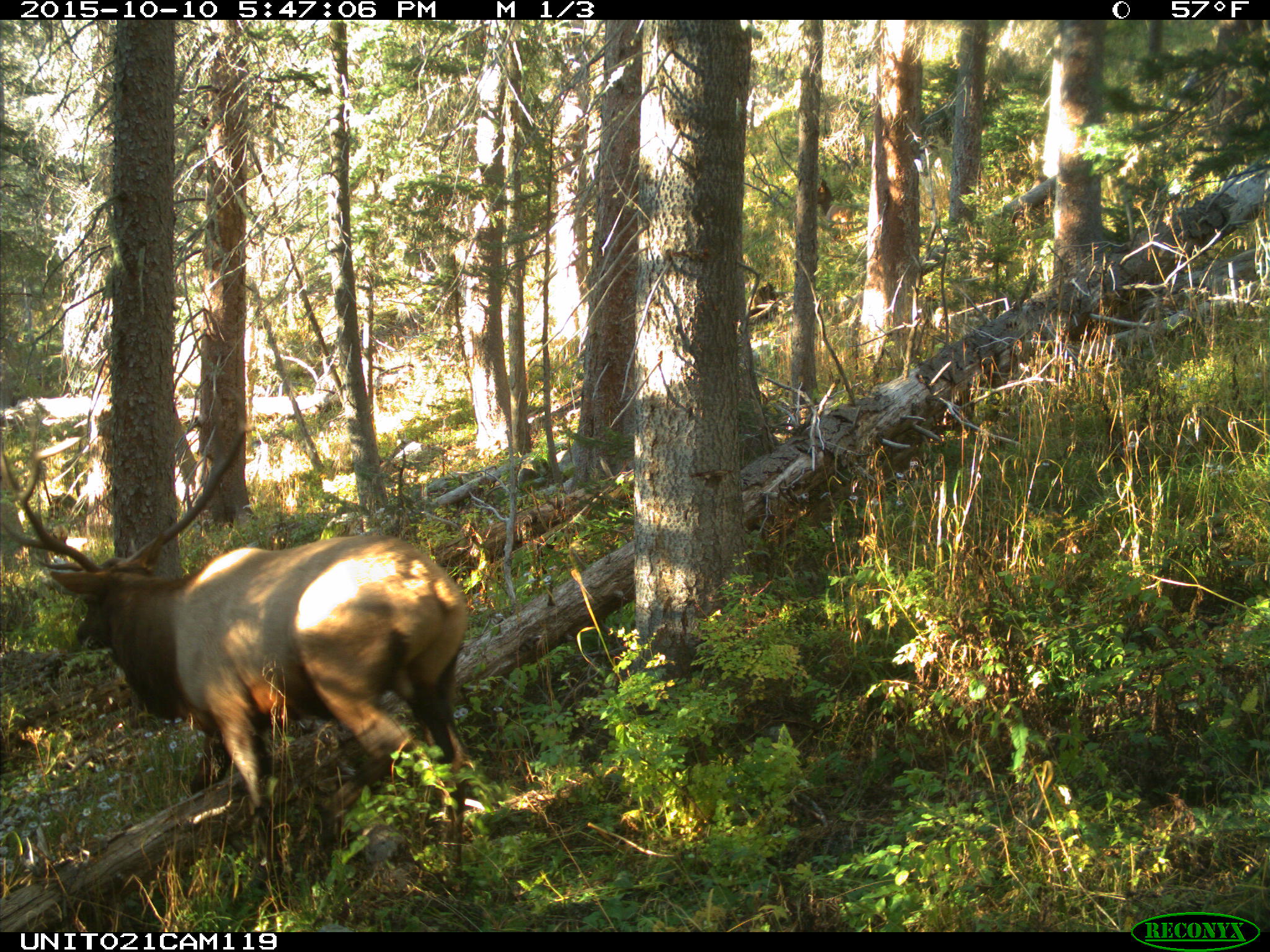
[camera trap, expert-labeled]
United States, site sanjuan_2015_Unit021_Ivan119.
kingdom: Animalia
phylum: Chordata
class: Mammalia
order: Artiodactyla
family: Cervidae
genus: Cervus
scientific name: Cervus elaphus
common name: red deer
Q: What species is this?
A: Cervus elaphus (red deer).